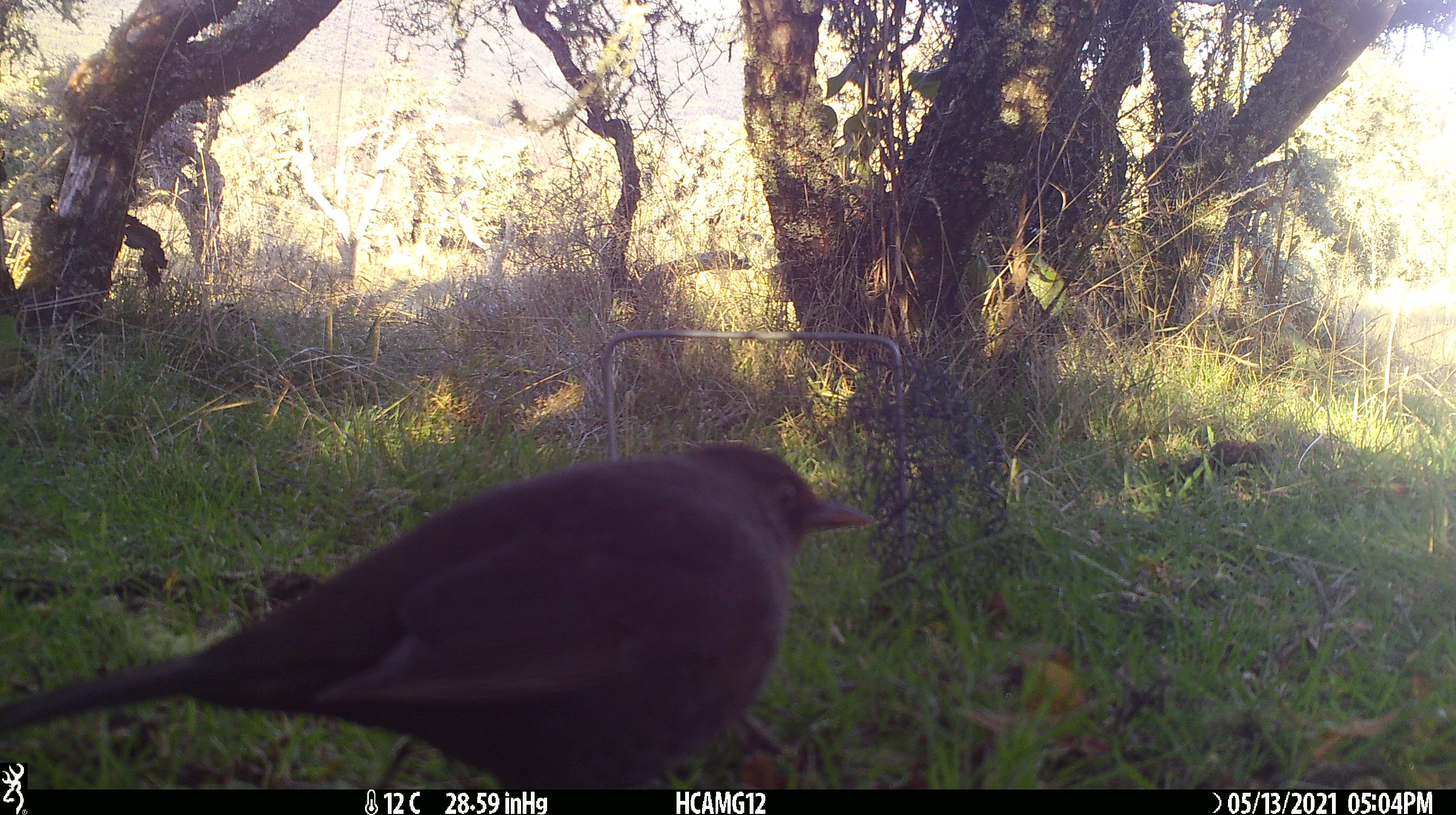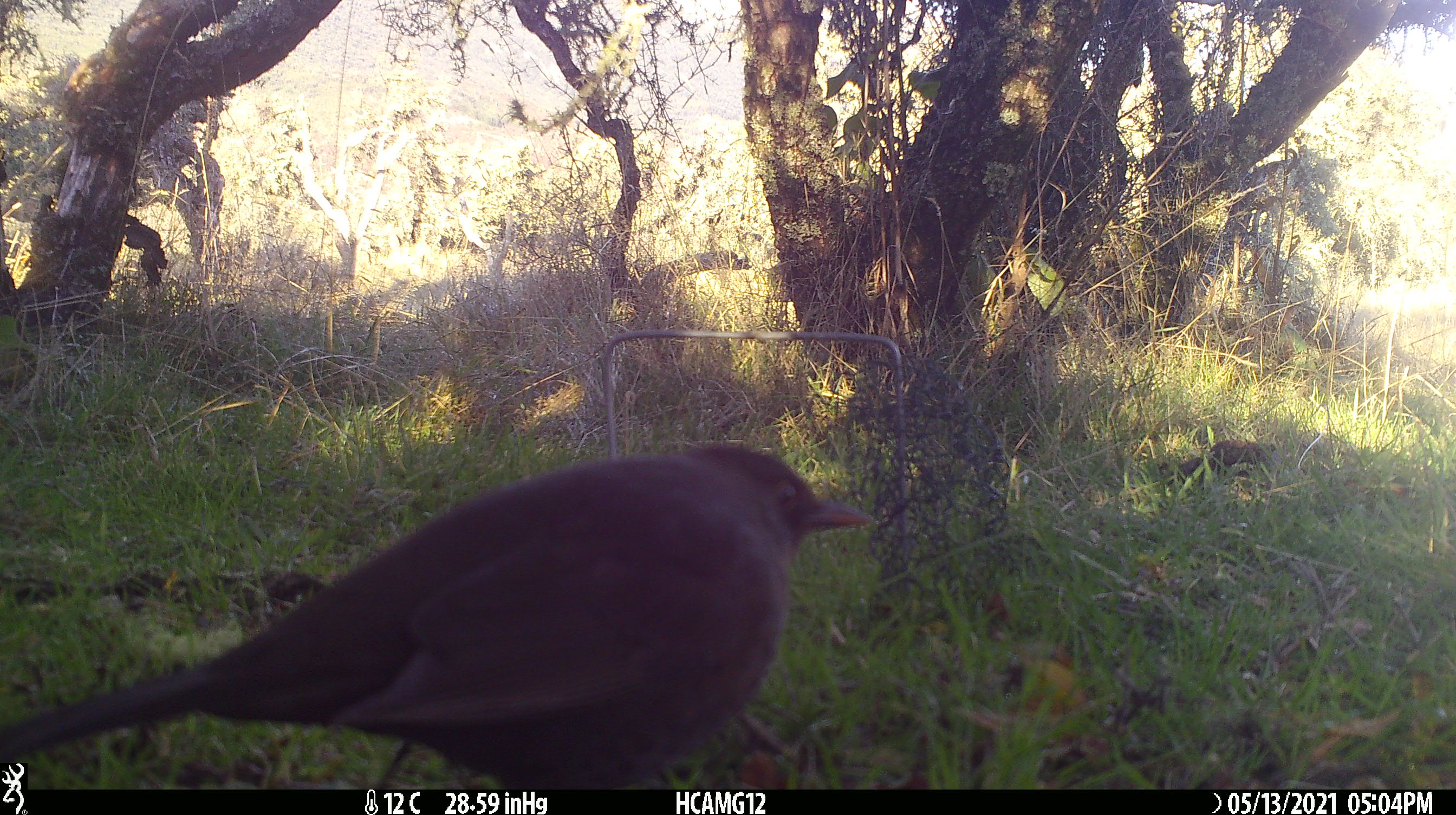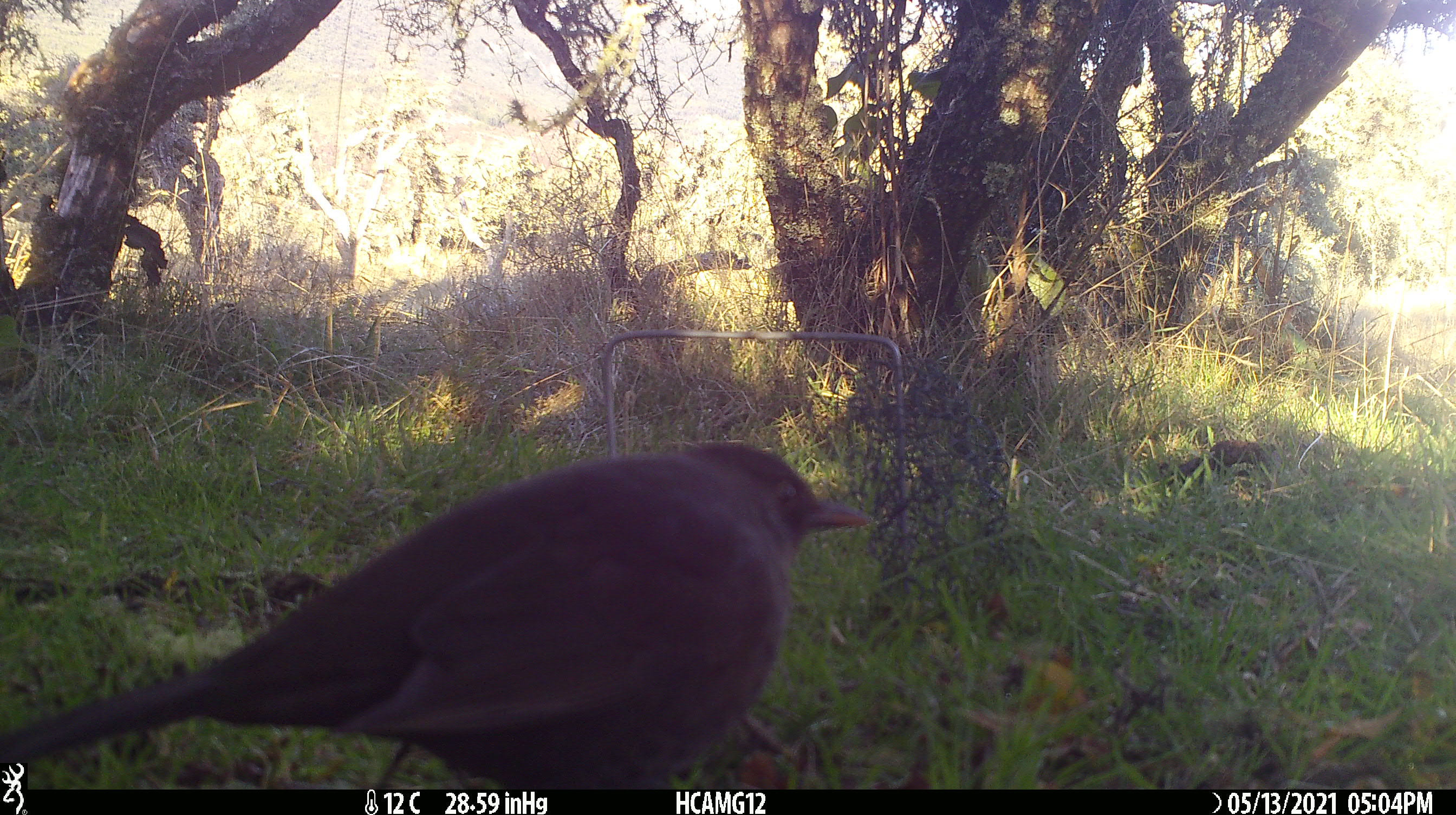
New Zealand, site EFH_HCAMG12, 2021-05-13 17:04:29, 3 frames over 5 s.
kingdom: Animalia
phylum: Chordata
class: Aves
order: Passeriformes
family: Turdidae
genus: Turdus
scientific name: Turdus merula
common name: eurasian blackbird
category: blackbird